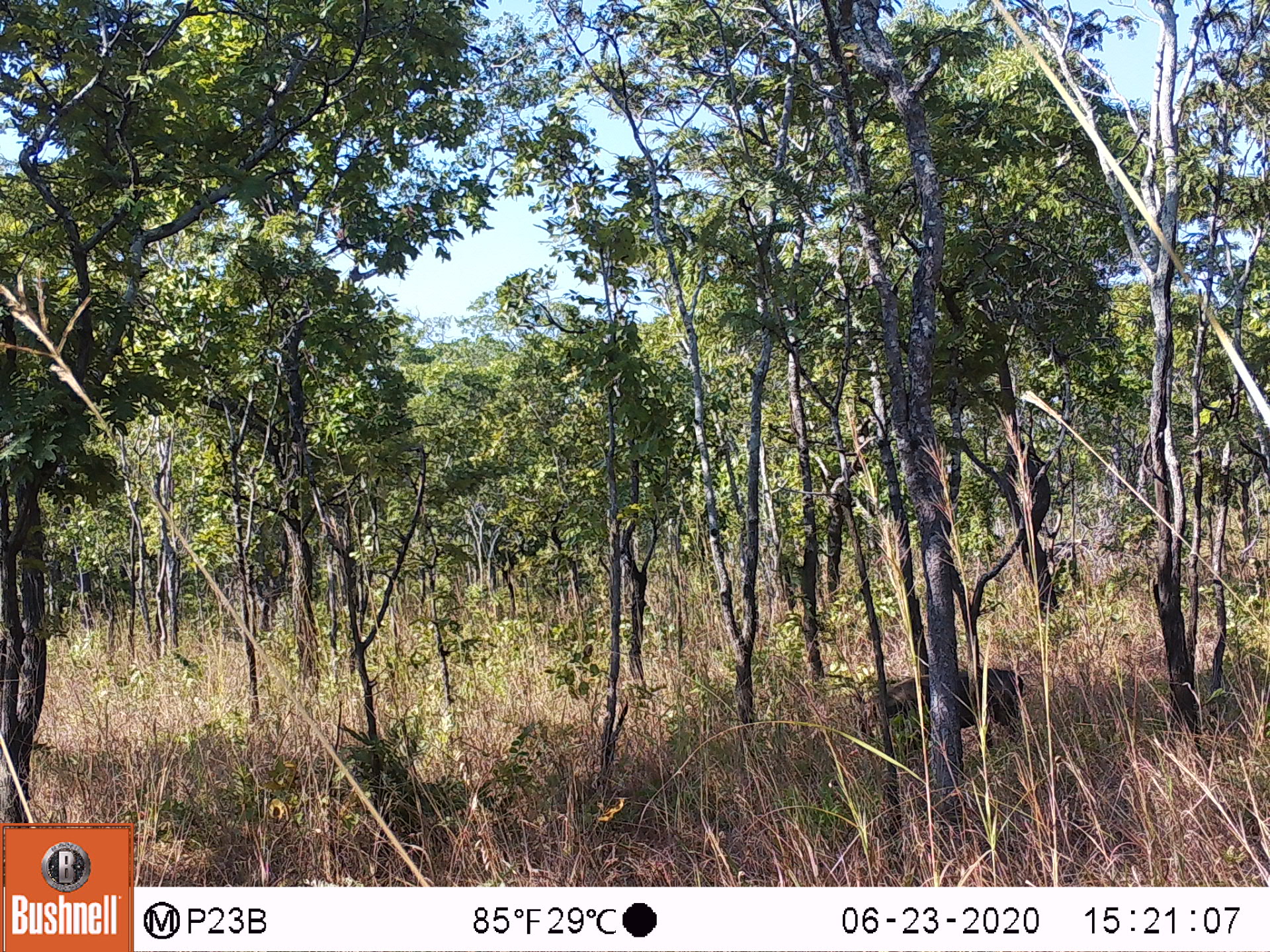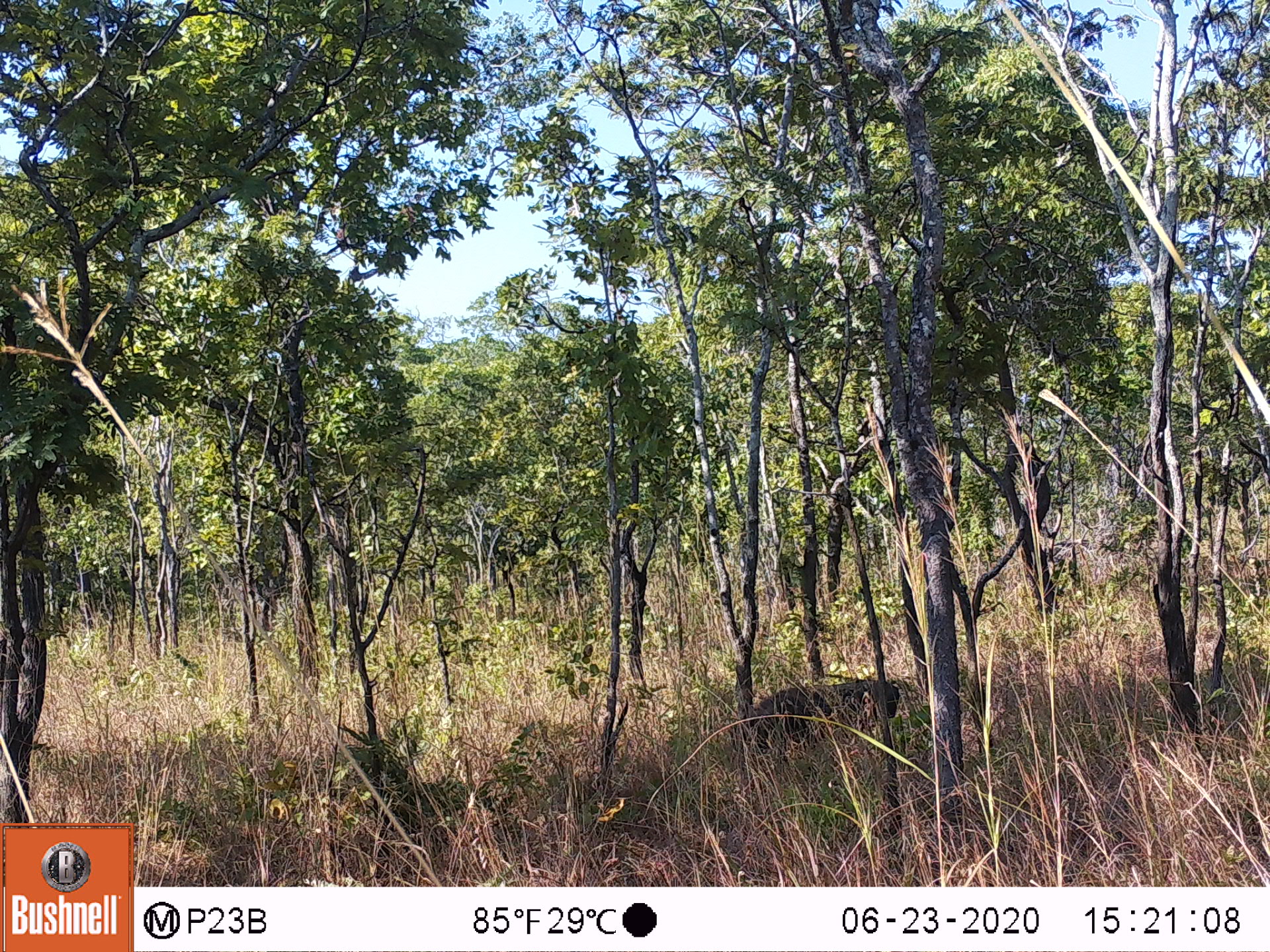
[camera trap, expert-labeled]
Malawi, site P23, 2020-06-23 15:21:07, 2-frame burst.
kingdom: Animalia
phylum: Chordata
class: Mammalia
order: Artiodactyla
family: Suidae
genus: Phacochoerus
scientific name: Phacochoerus africanus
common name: common warthog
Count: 1.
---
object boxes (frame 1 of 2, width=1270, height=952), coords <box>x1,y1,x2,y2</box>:
common warthog: <box>858,665,1029,759</box>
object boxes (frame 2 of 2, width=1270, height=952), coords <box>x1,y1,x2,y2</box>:
common warthog: <box>744,673,899,752</box>